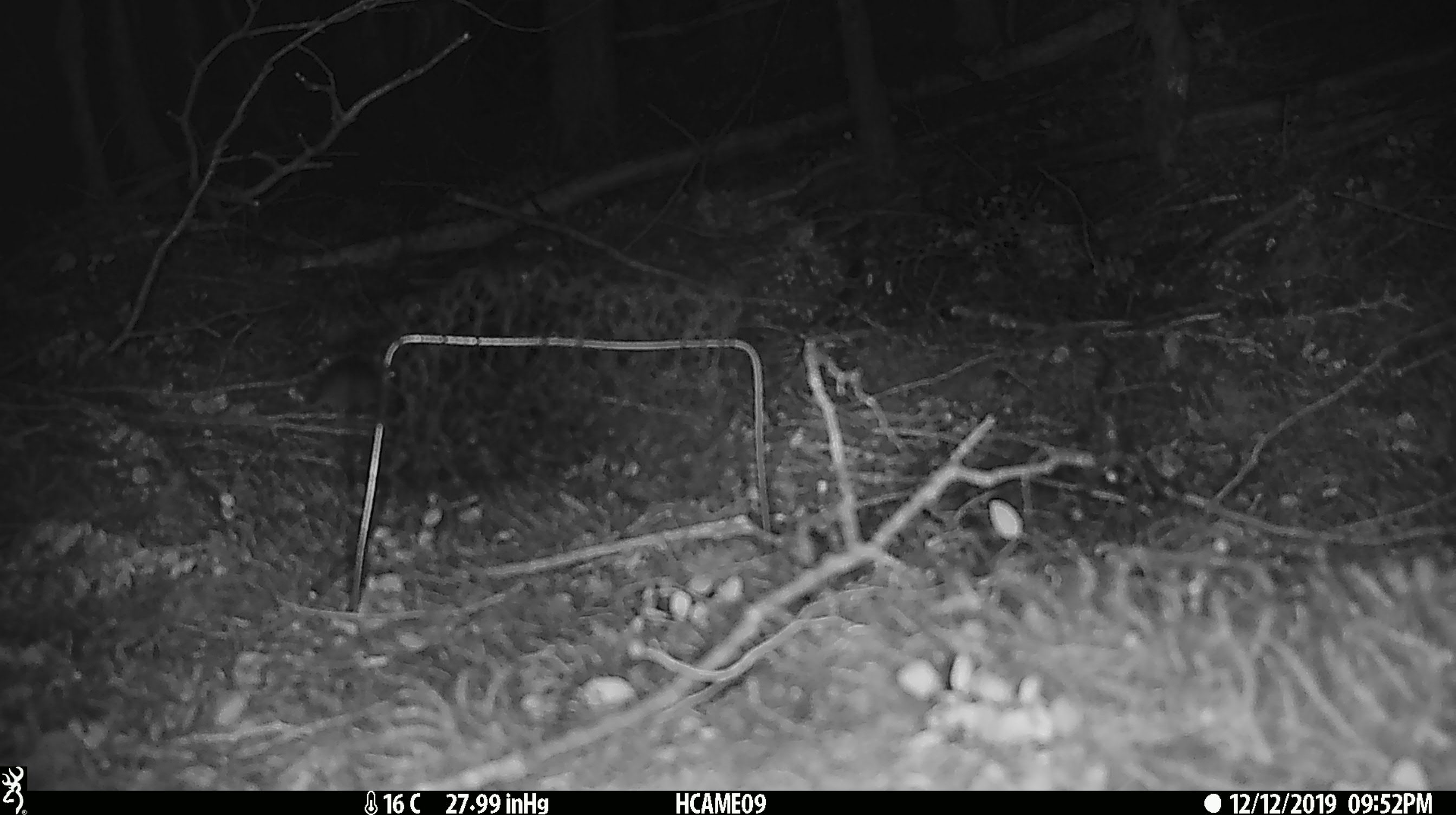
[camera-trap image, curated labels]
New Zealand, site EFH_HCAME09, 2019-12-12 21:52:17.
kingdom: Animalia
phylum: Chordata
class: Mammalia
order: Rodentia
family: Muridae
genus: Mus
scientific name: Mus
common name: mouse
Mouse (Mus).